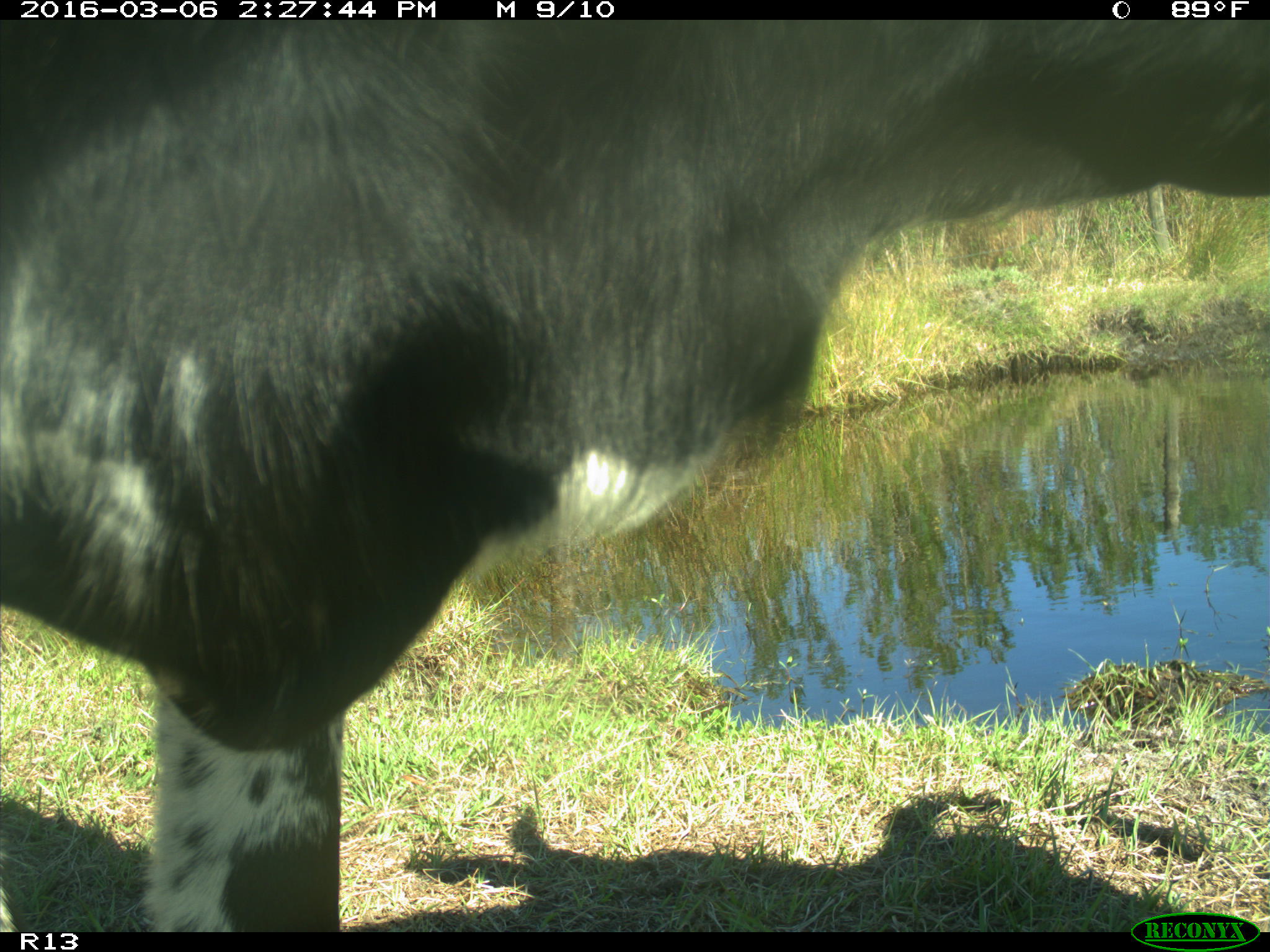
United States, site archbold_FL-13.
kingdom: Animalia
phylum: Chordata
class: Mammalia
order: Artiodactyla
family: Bovidae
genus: Bos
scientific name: Bos taurus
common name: domestic cow